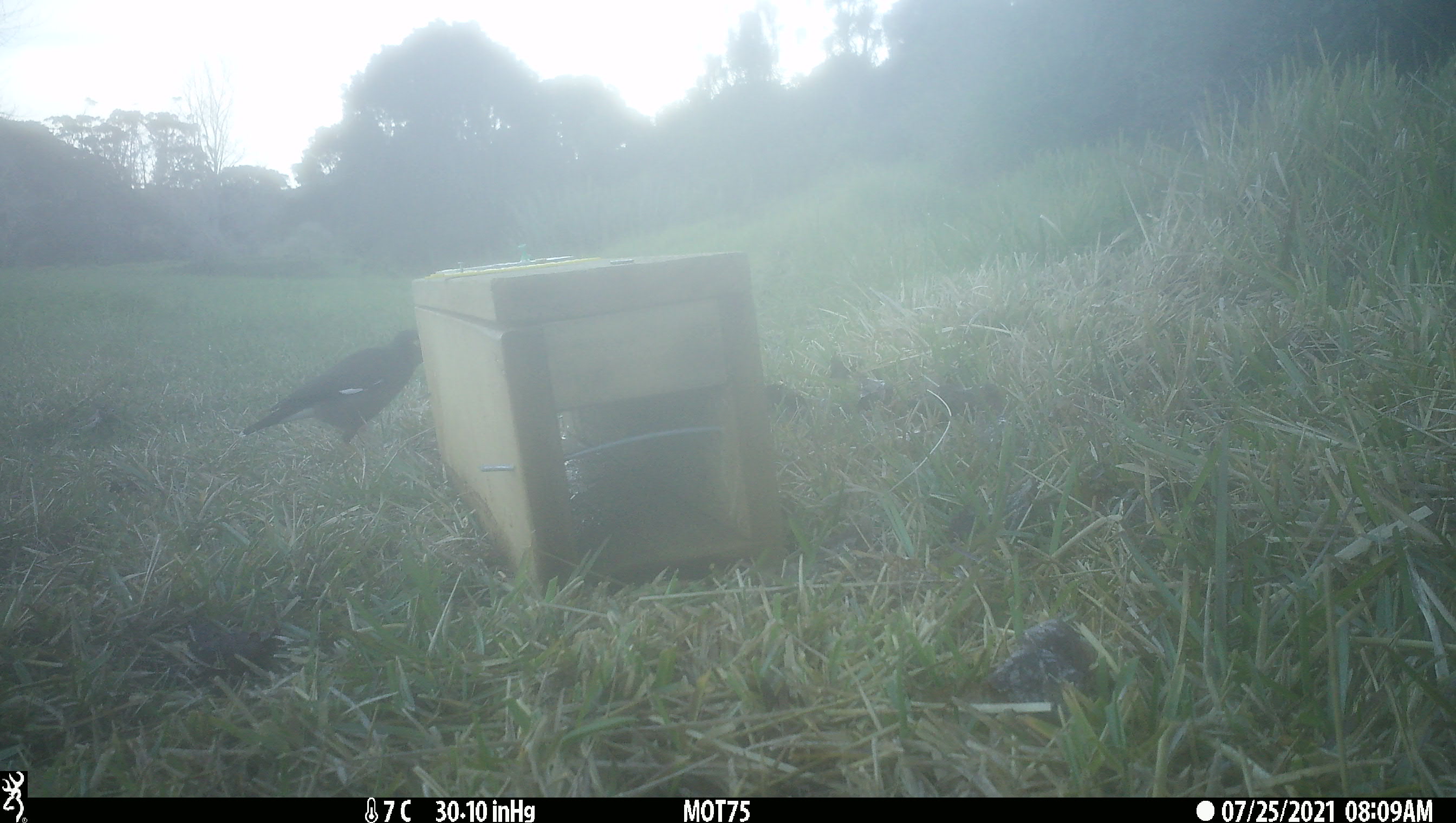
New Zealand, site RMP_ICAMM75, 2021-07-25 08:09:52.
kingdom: Animalia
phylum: Chordata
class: Aves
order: Passeriformes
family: Sturnidae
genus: Acridotheres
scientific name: Acridotheres tristis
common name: common myna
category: myna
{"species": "myna (common myna) (Acridotheres tristis)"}